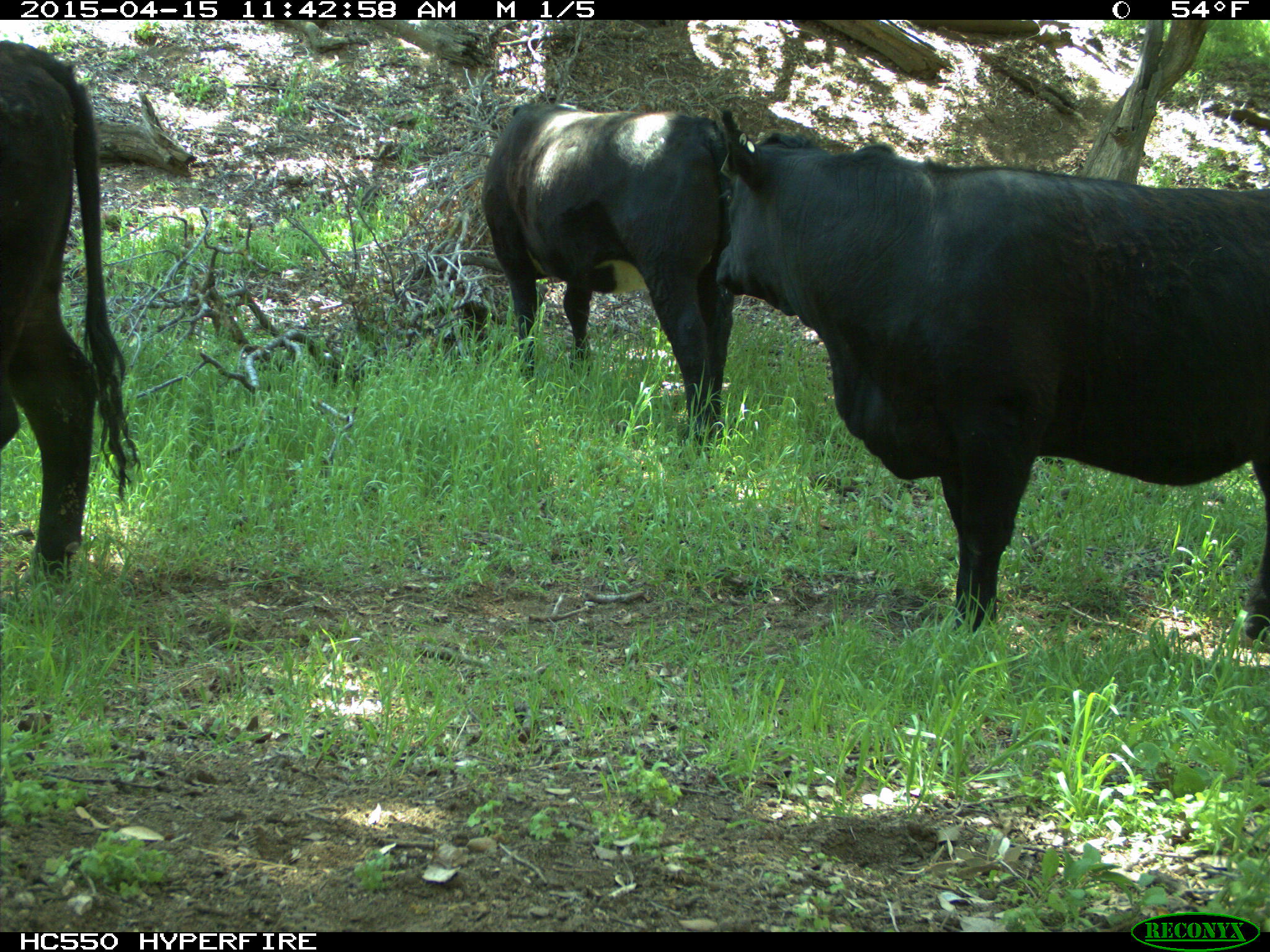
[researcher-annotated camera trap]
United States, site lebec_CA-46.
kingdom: Animalia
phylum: Chordata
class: Mammalia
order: Artiodactyla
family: Bovidae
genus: Bos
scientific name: Bos taurus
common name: domestic cow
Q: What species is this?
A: Bos taurus (domestic cow).